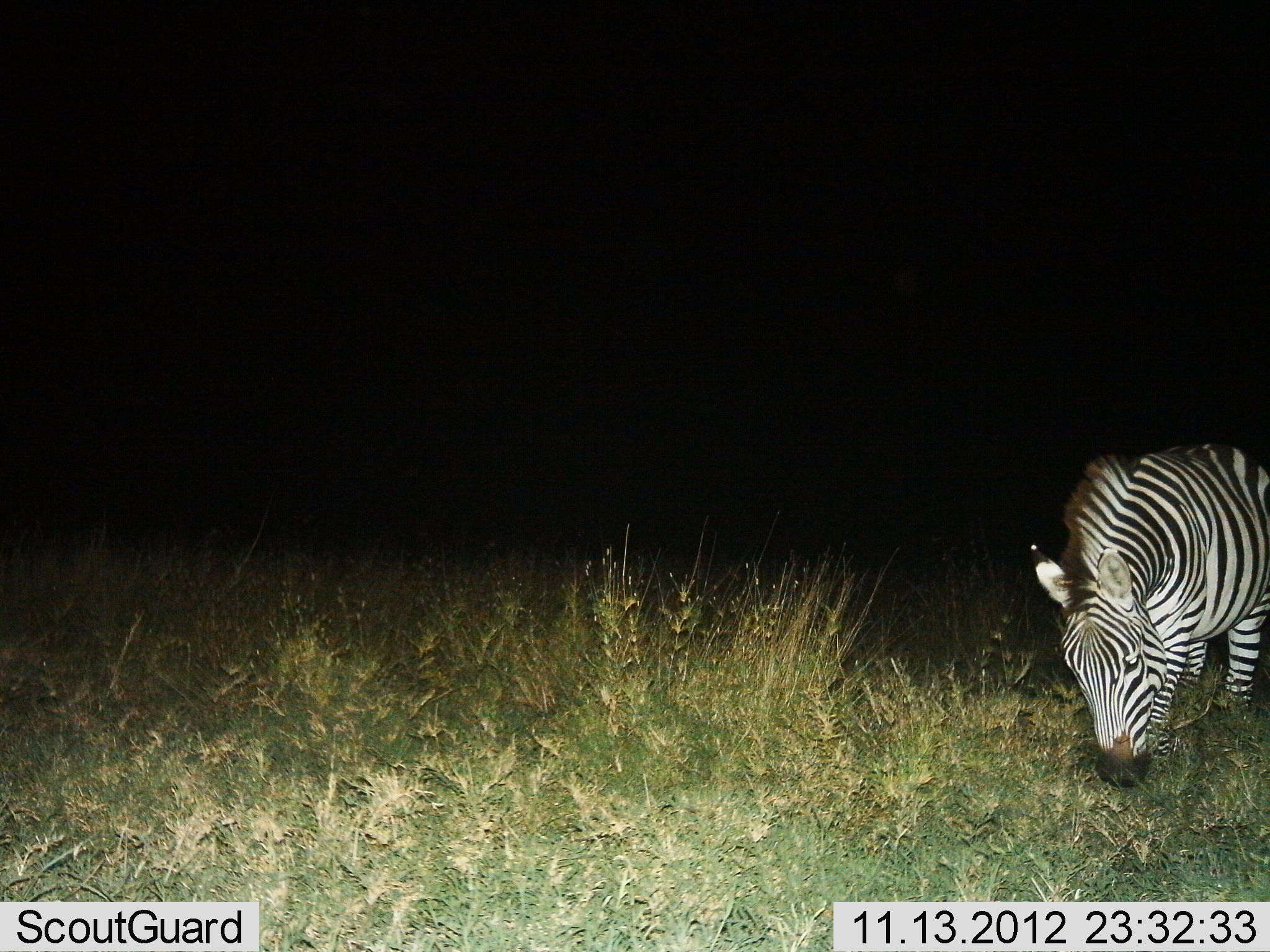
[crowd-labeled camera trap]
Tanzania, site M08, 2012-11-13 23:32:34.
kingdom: Animalia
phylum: Chordata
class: Mammalia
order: Perissodactyla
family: Equidae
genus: Equus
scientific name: Equus quagga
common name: plains zebra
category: zebra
Zebra (plains zebra) (Equus quagga), count 1. Behavior (volunteer vote fractions): standing 30%, resting 0%, moving 0%, interacting 0%. Young present (vote fraction): 0%. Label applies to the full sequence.